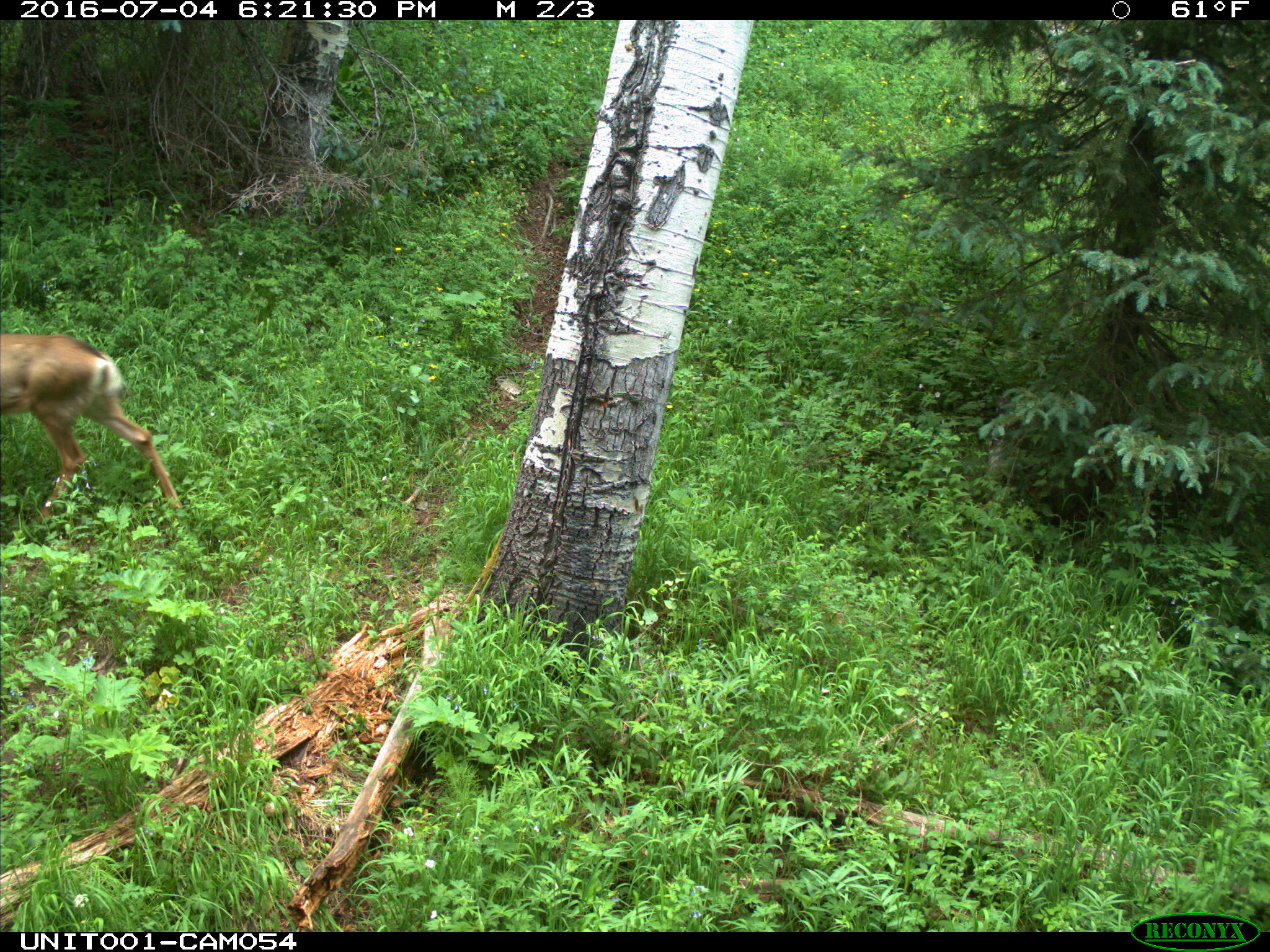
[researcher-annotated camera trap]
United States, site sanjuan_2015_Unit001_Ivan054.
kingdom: Animalia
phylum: Chordata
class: Mammalia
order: Artiodactyla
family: Cervidae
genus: Odocoileus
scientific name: Odocoileus hemionus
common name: mule deer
Odocoileus hemionus (mule deer).